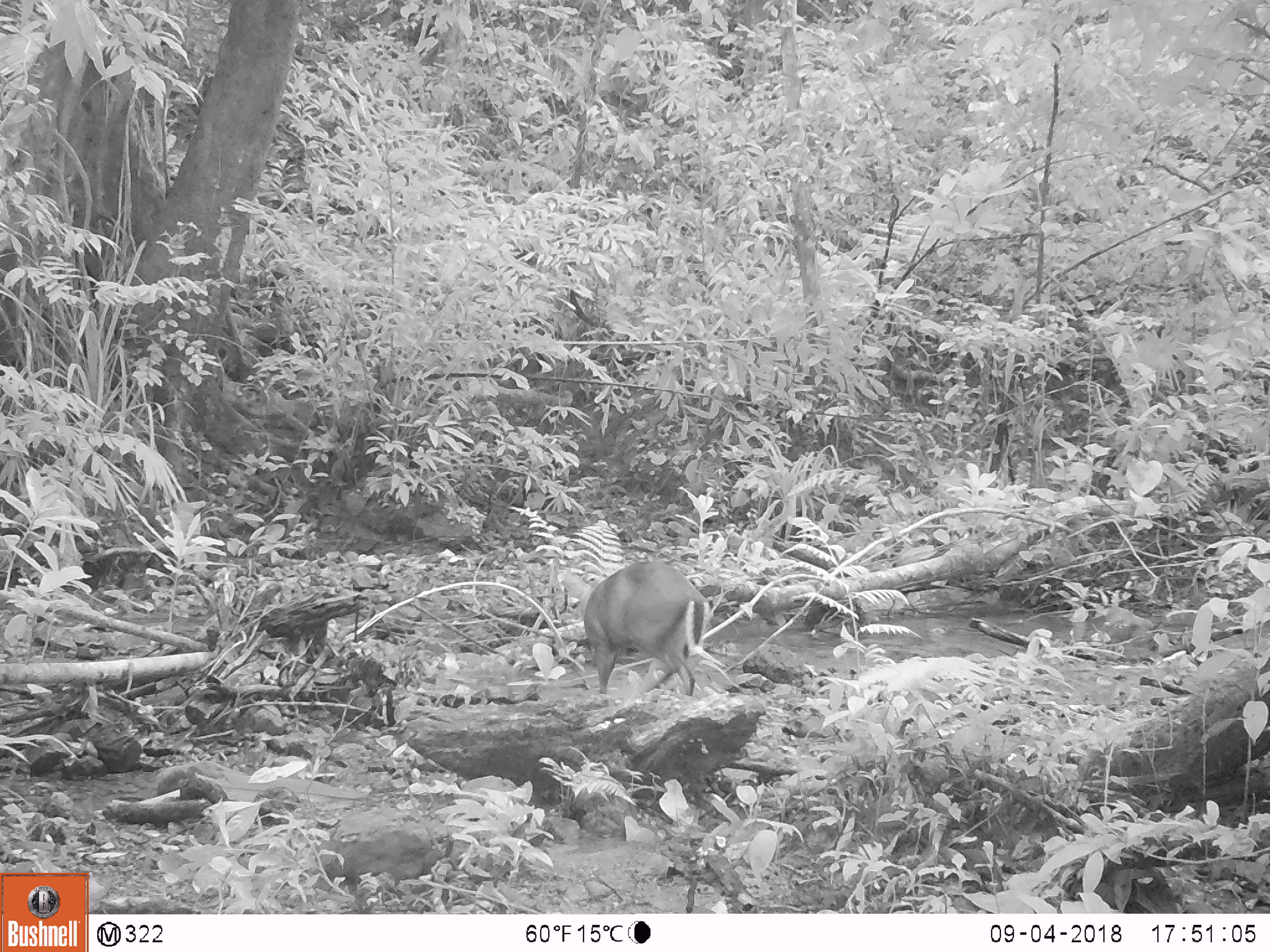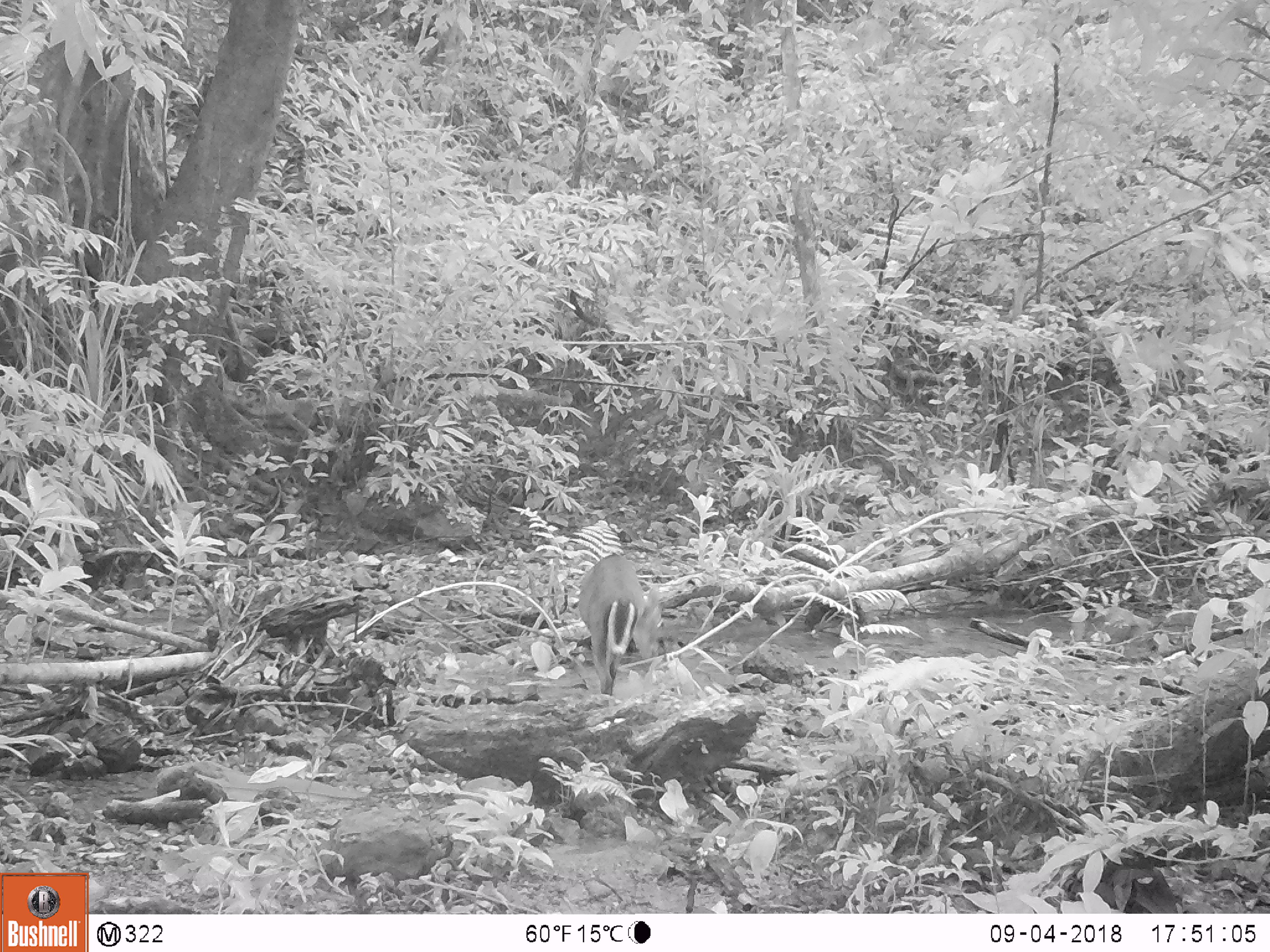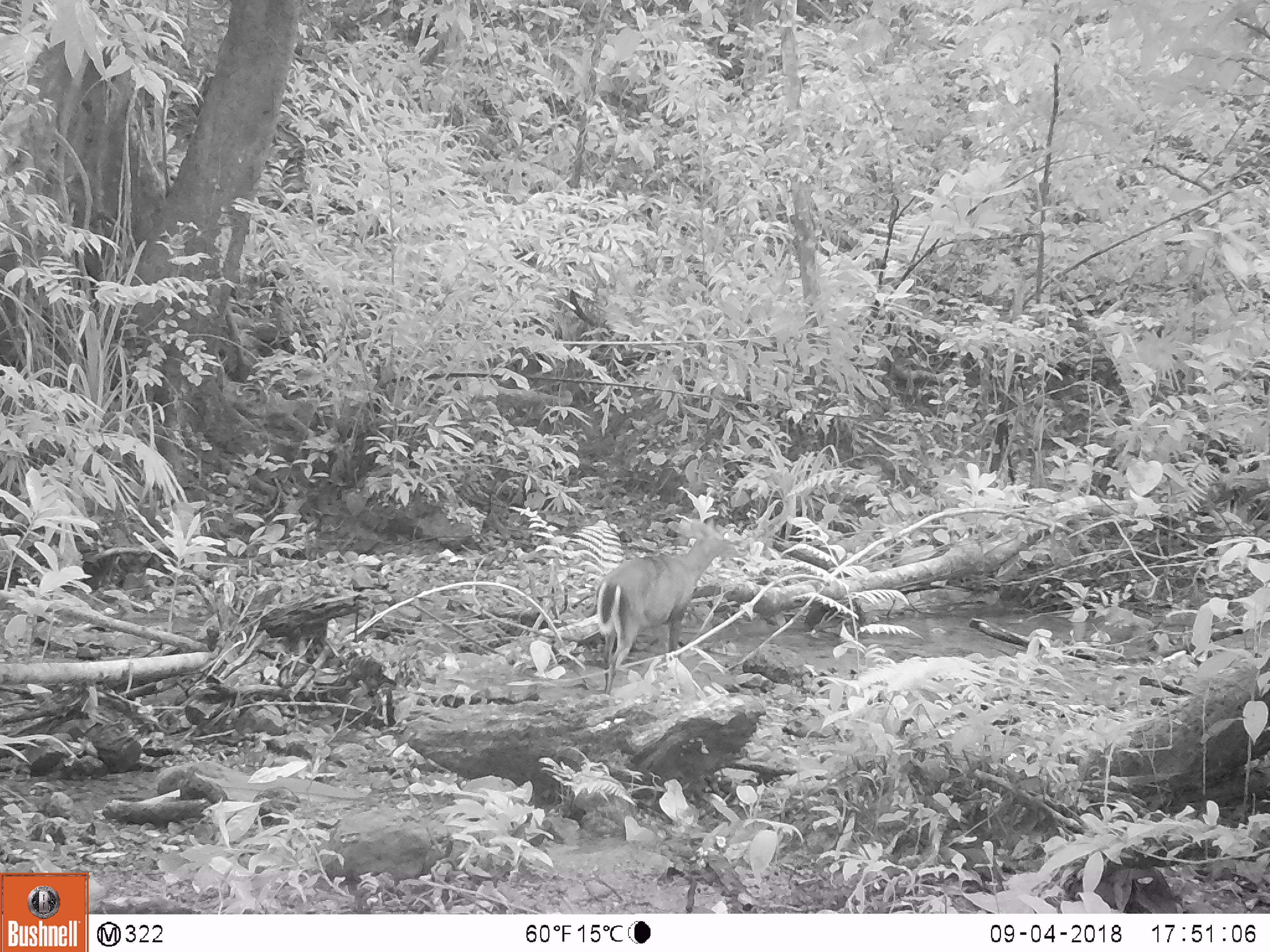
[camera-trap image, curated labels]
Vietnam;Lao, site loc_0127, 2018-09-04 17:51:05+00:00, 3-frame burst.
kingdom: Animalia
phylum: Chordata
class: Mammalia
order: Artiodactyla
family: Cervidae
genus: Muntiacus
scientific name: Muntiacus rooseveltorum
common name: roosevelt's muntjac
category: roosevelts muntjac group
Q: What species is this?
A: Roosevelts muntjac group (roosevelt's muntjac) (Muntiacus rooseveltorum).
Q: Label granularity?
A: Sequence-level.